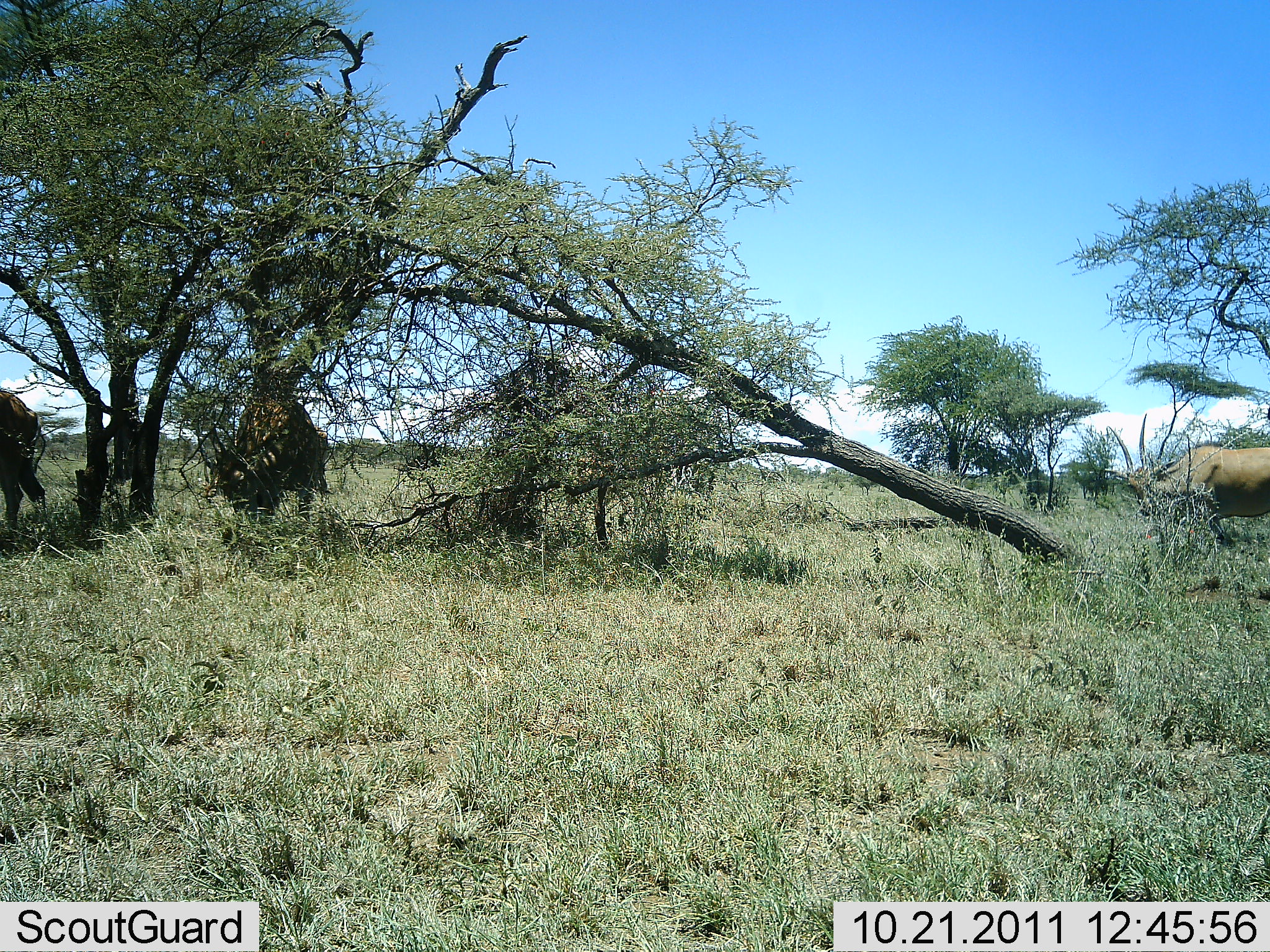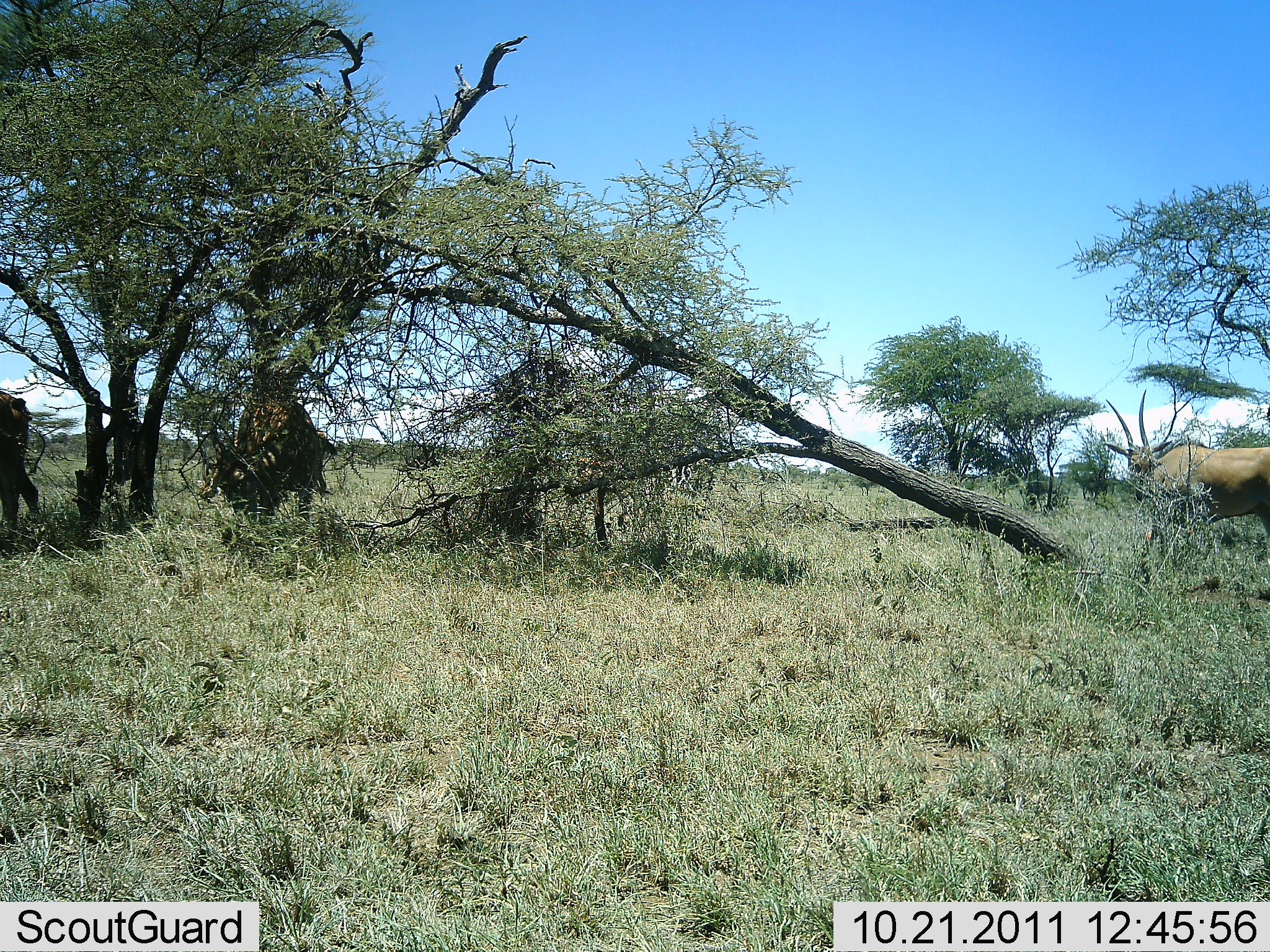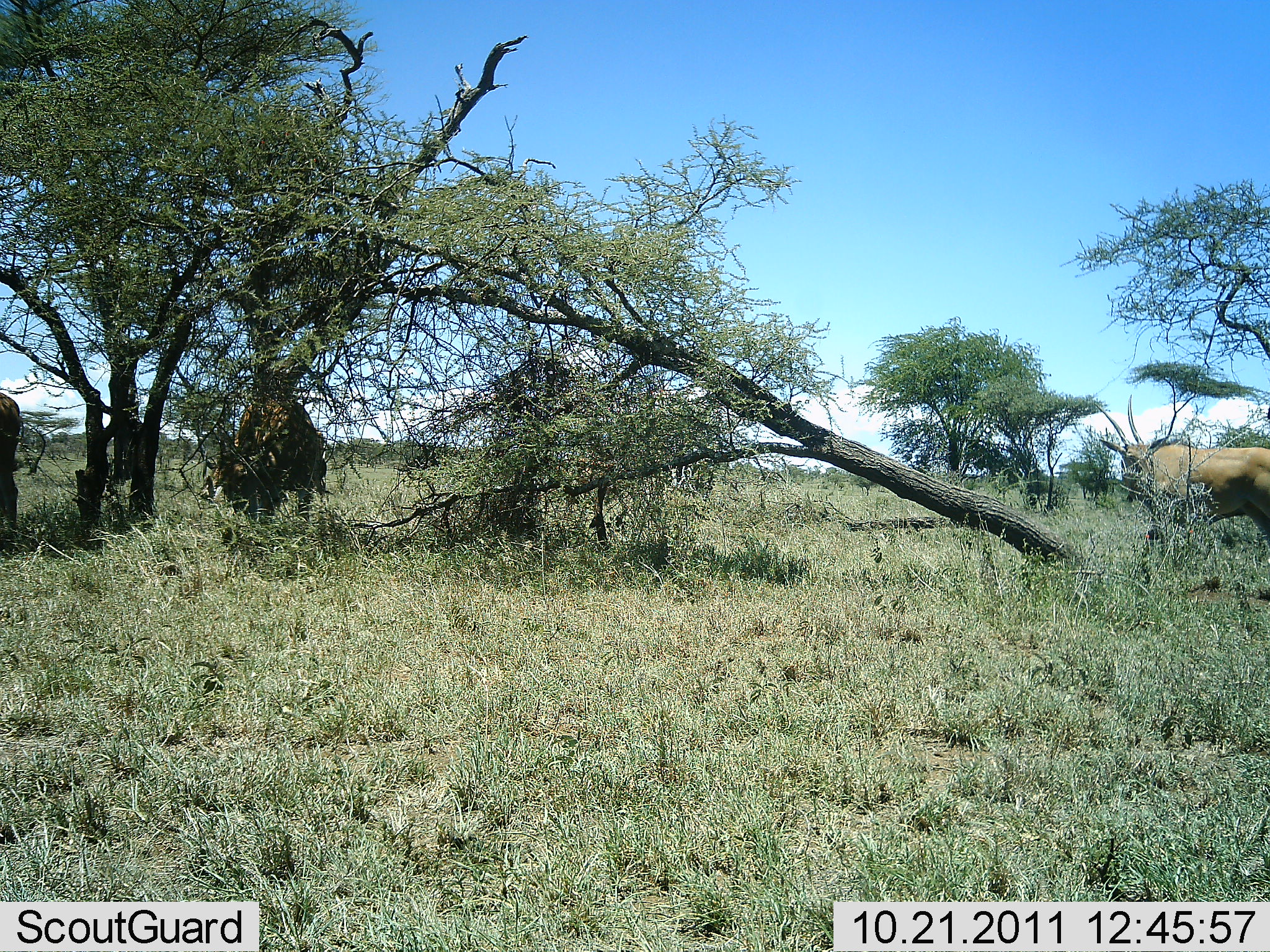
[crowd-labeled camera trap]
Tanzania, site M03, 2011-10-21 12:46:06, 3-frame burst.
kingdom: Animalia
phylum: Chordata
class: Mammalia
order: Artiodactyla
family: Bovidae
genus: Tragelaphus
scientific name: Tragelaphus oryx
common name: eland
Eland (Tragelaphus oryx), count 3. Behavior (volunteer vote fractions): standing 33%, resting 0%, moving 0%, interacting 0%. Young present (vote fraction): 0%. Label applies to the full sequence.